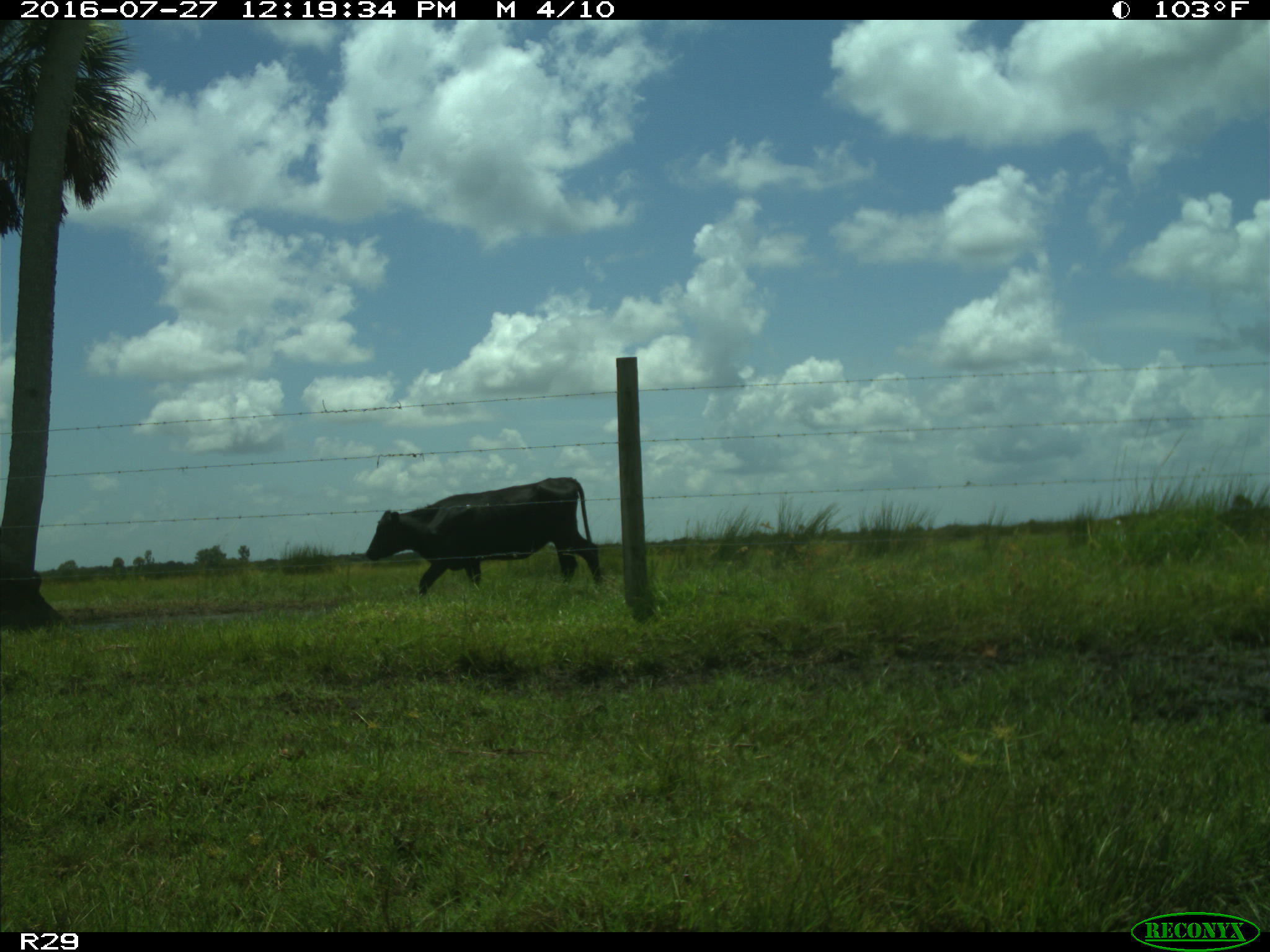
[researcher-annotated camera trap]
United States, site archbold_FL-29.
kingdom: Animalia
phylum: Chordata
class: Mammalia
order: Artiodactyla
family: Bovidae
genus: Bos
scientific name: Bos taurus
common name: domestic cow